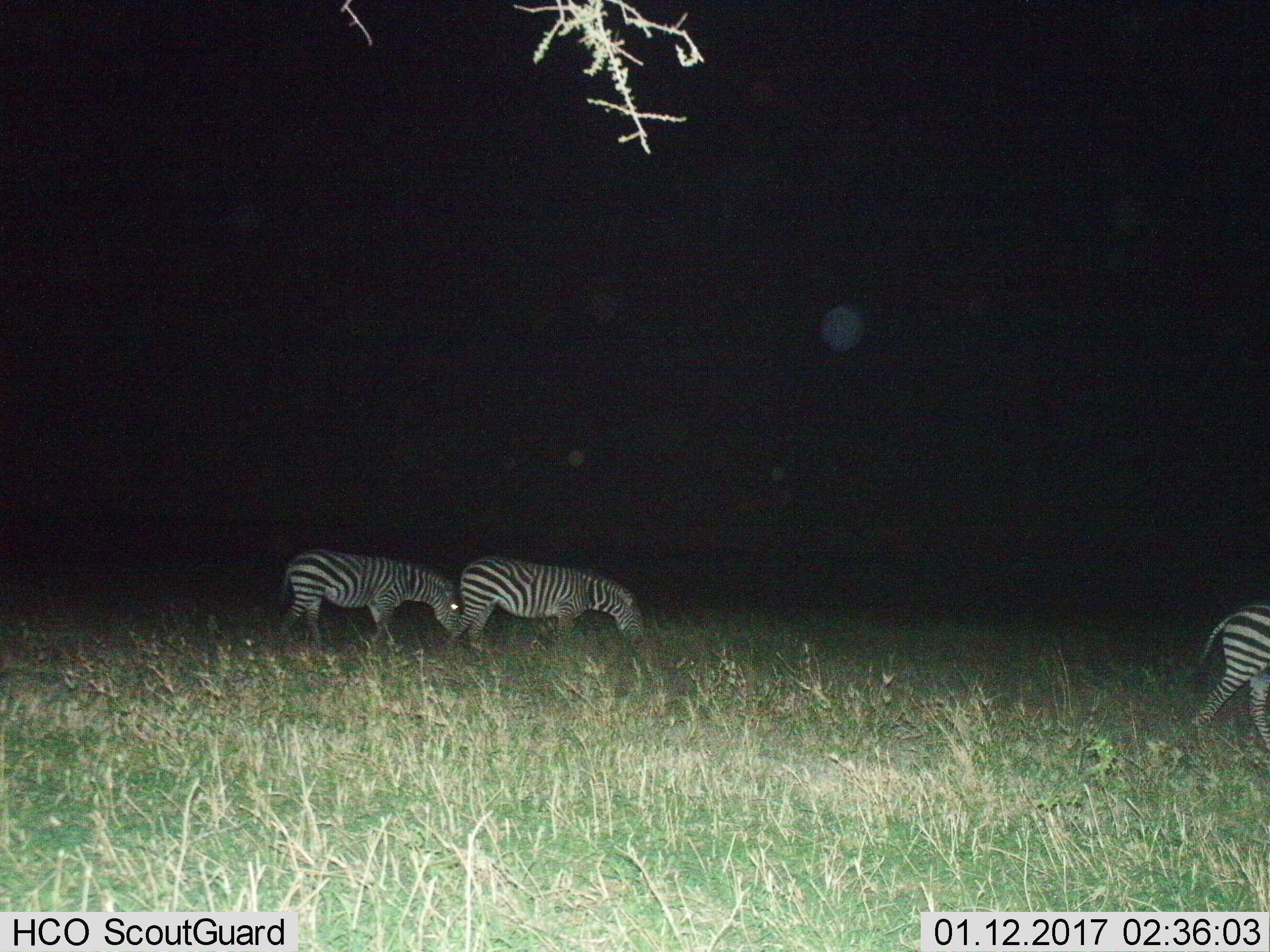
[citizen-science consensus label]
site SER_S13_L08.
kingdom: Animalia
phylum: Chordata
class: Mammalia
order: Perissodactyla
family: Equidae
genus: Equus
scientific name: Equus quagga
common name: plains zebra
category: zebraplains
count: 3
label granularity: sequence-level